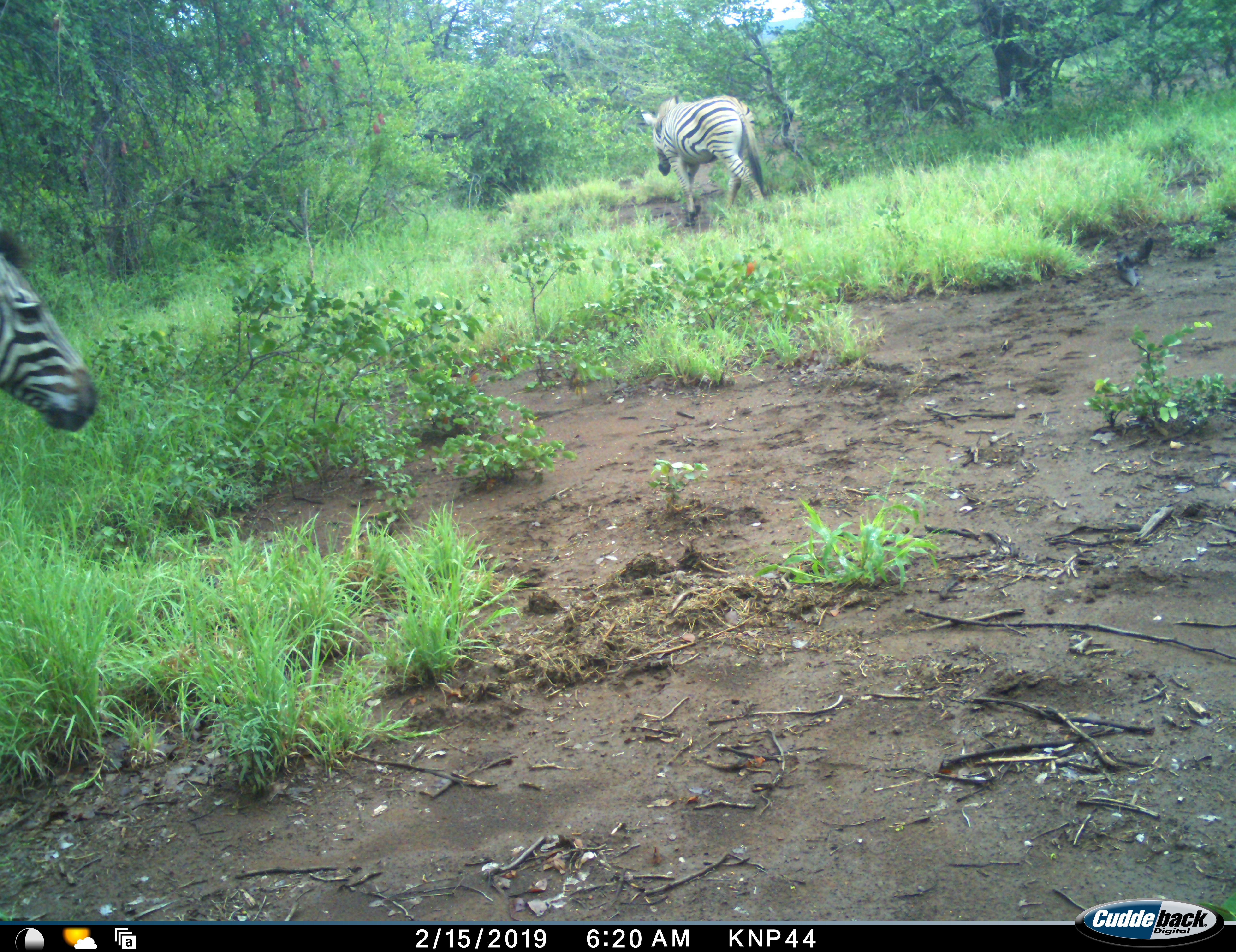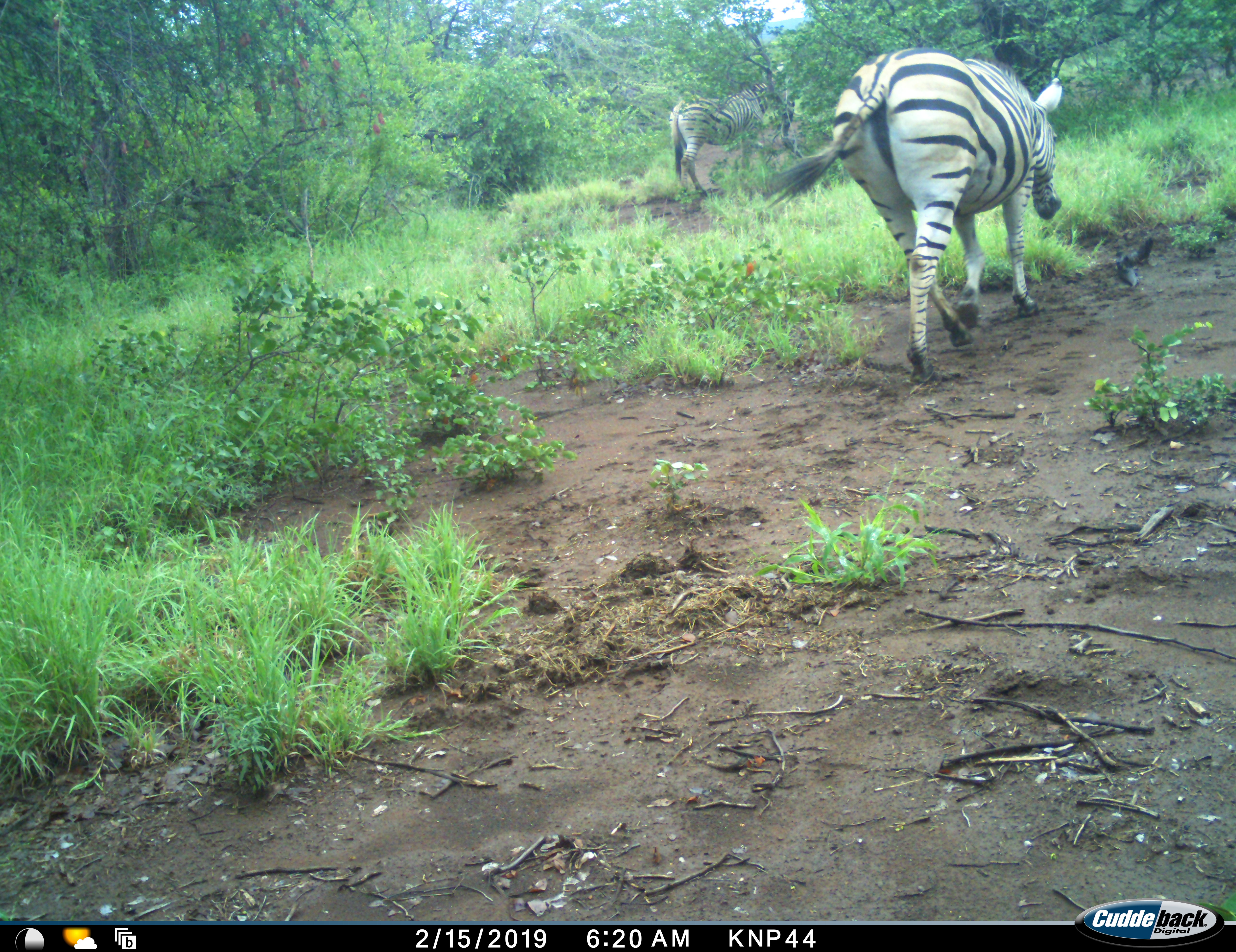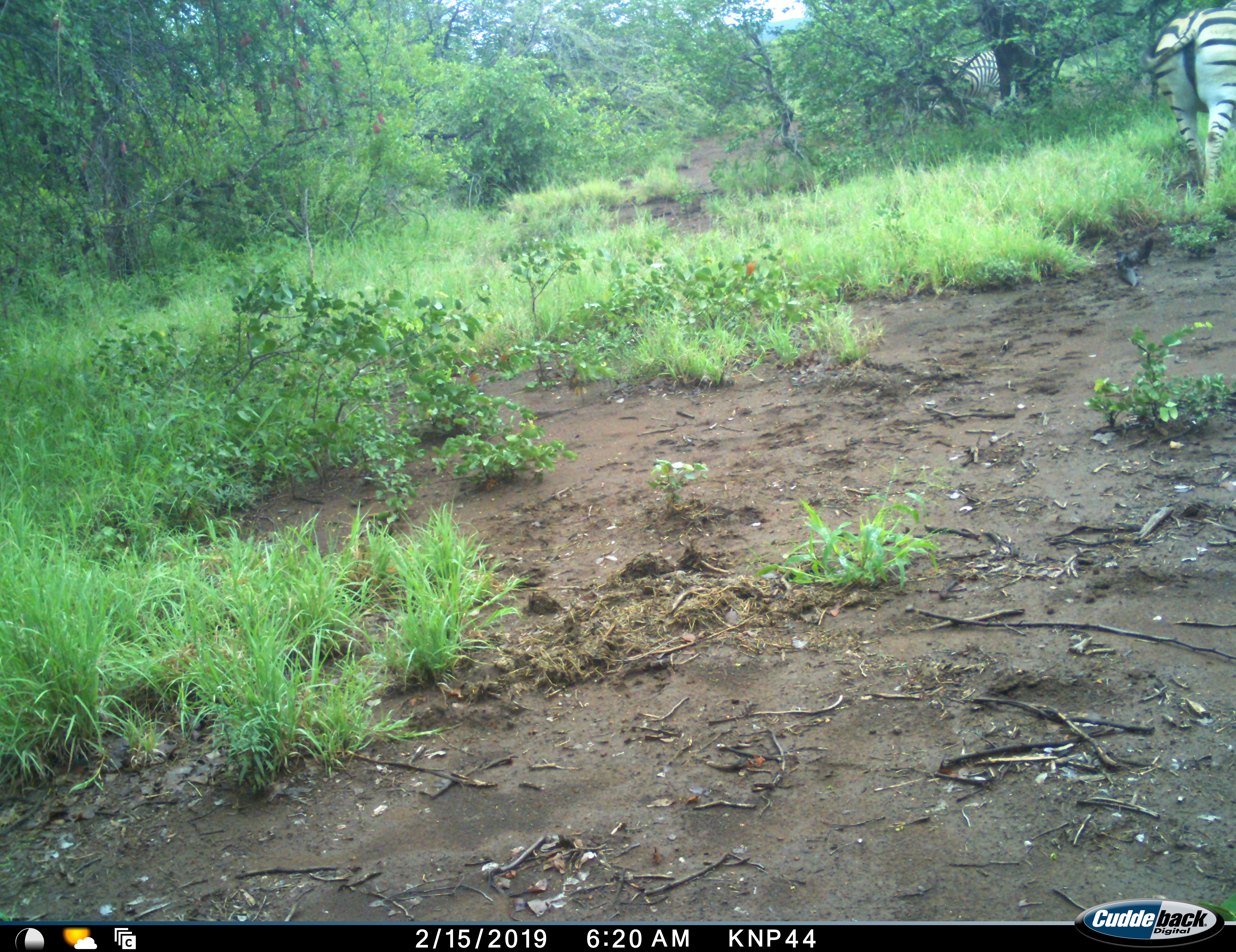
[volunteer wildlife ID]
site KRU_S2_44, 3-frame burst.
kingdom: Animalia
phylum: Chordata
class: Mammalia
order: Perissodactyla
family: Equidae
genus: Equus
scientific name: Equus quagga burchellii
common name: burchell's zebra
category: zebraburchells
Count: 2.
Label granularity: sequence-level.